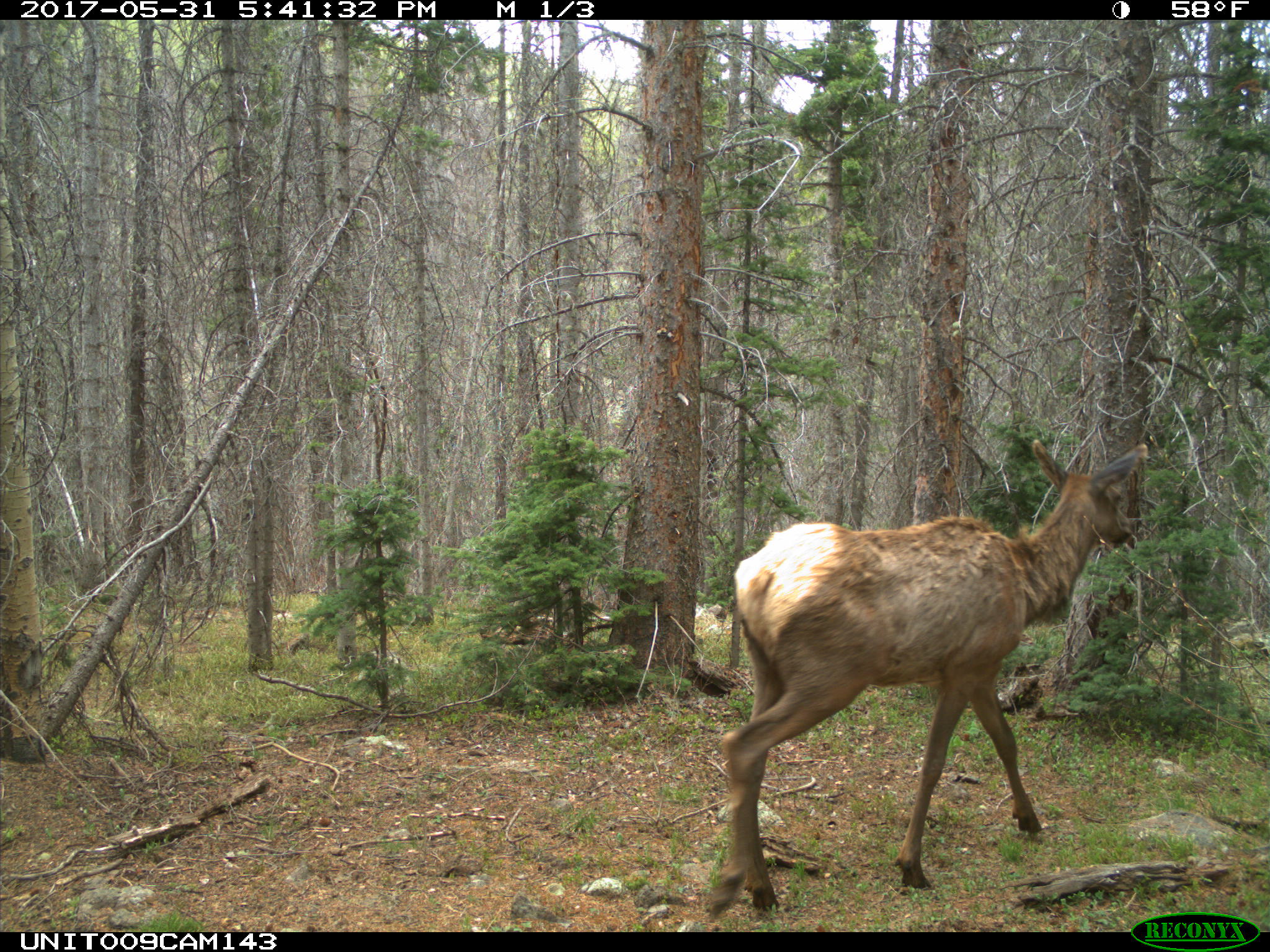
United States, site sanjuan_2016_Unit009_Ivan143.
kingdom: Animalia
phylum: Chordata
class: Mammalia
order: Artiodactyla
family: Cervidae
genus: Cervus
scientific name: Cervus elaphus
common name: red deer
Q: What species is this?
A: Cervus elaphus (red deer).